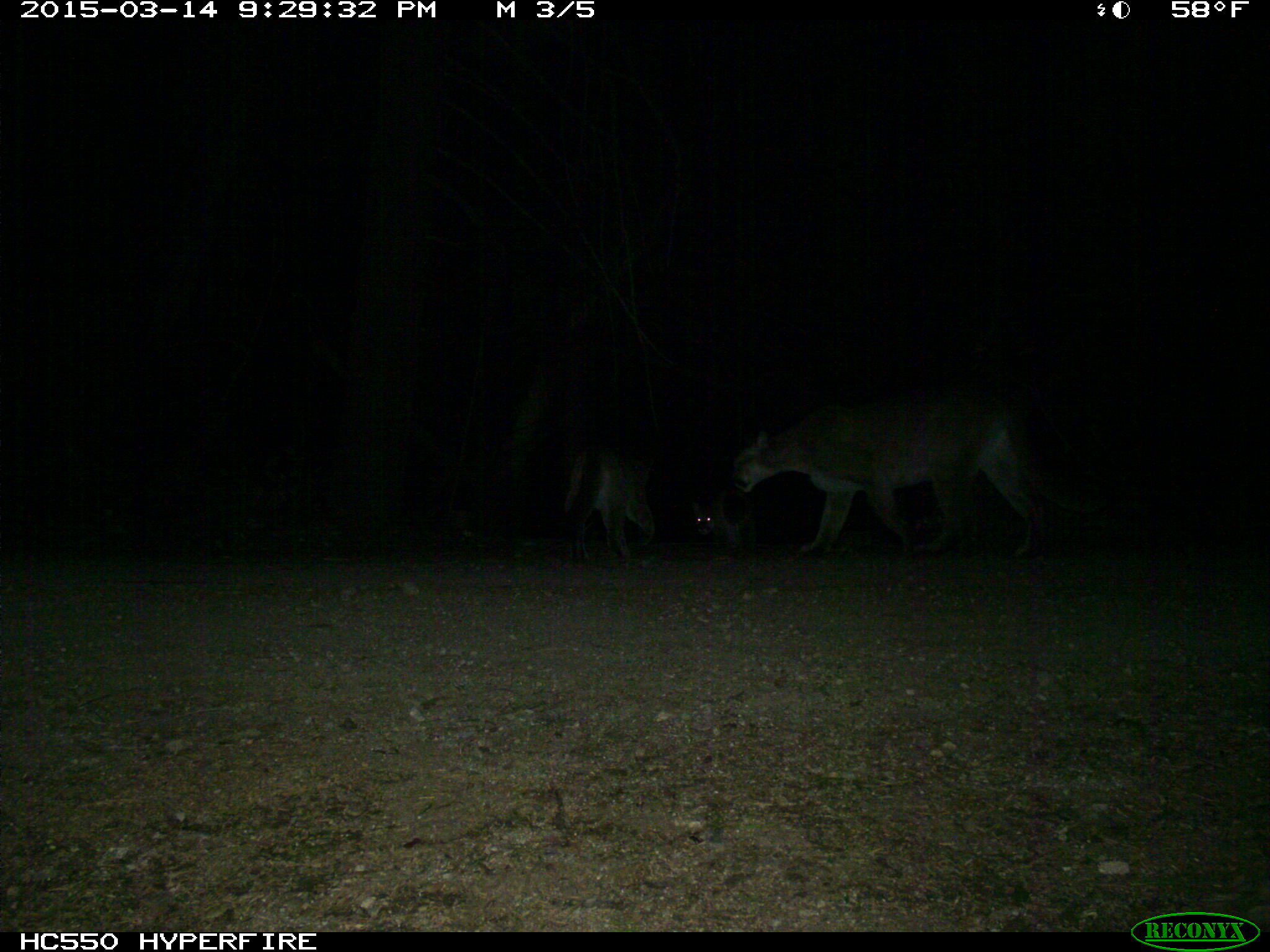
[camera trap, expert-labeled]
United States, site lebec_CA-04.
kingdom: Animalia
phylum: Chordata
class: Mammalia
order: Carnivora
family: Felidae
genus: Puma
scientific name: Puma concolor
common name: mountain lion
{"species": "Puma concolor (mountain lion)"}